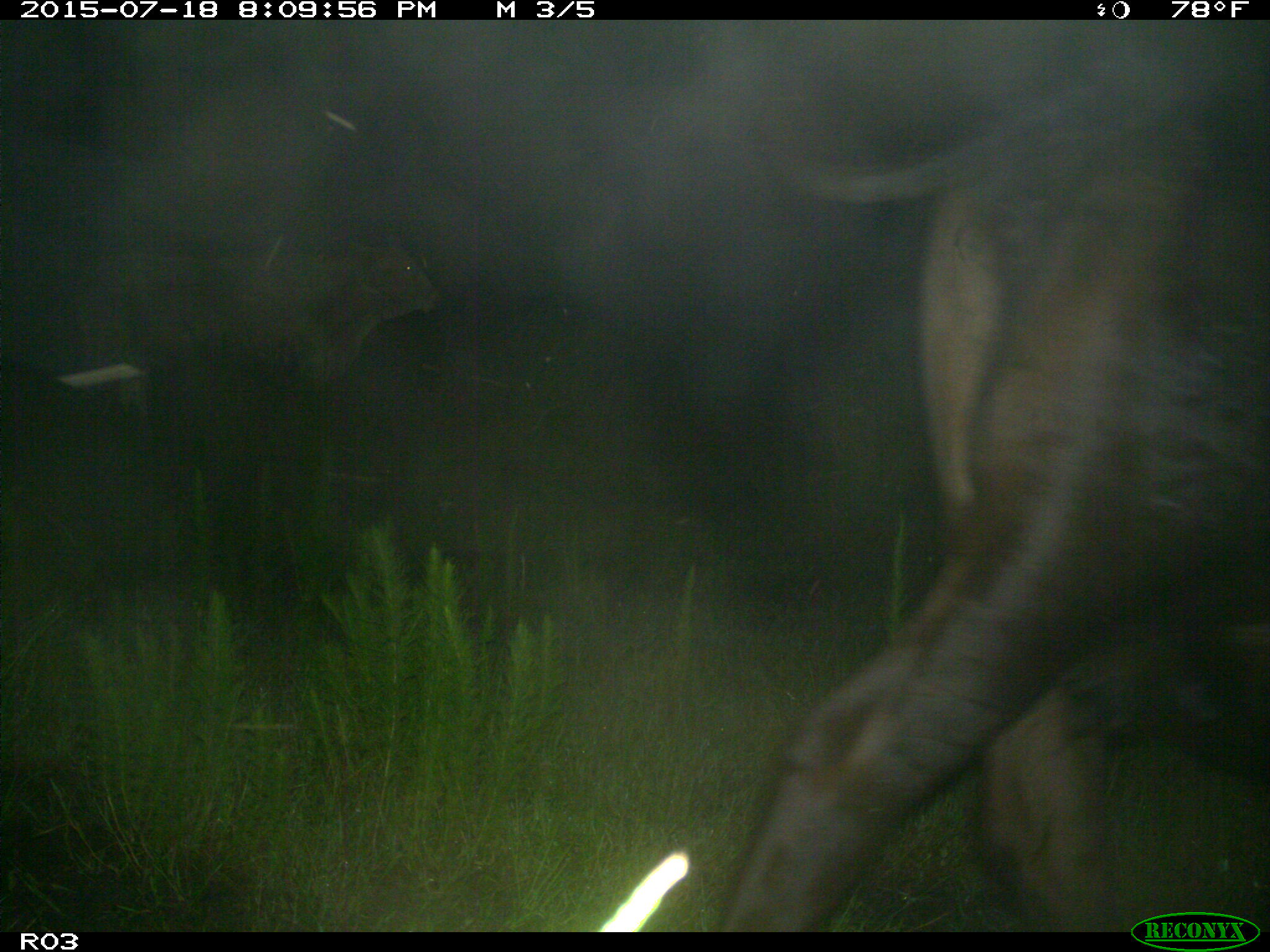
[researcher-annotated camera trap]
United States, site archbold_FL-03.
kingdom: Animalia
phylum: Chordata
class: Mammalia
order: Artiodactyla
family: Bovidae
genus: Bos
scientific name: Bos taurus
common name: domestic cow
Bos taurus (domestic cow).